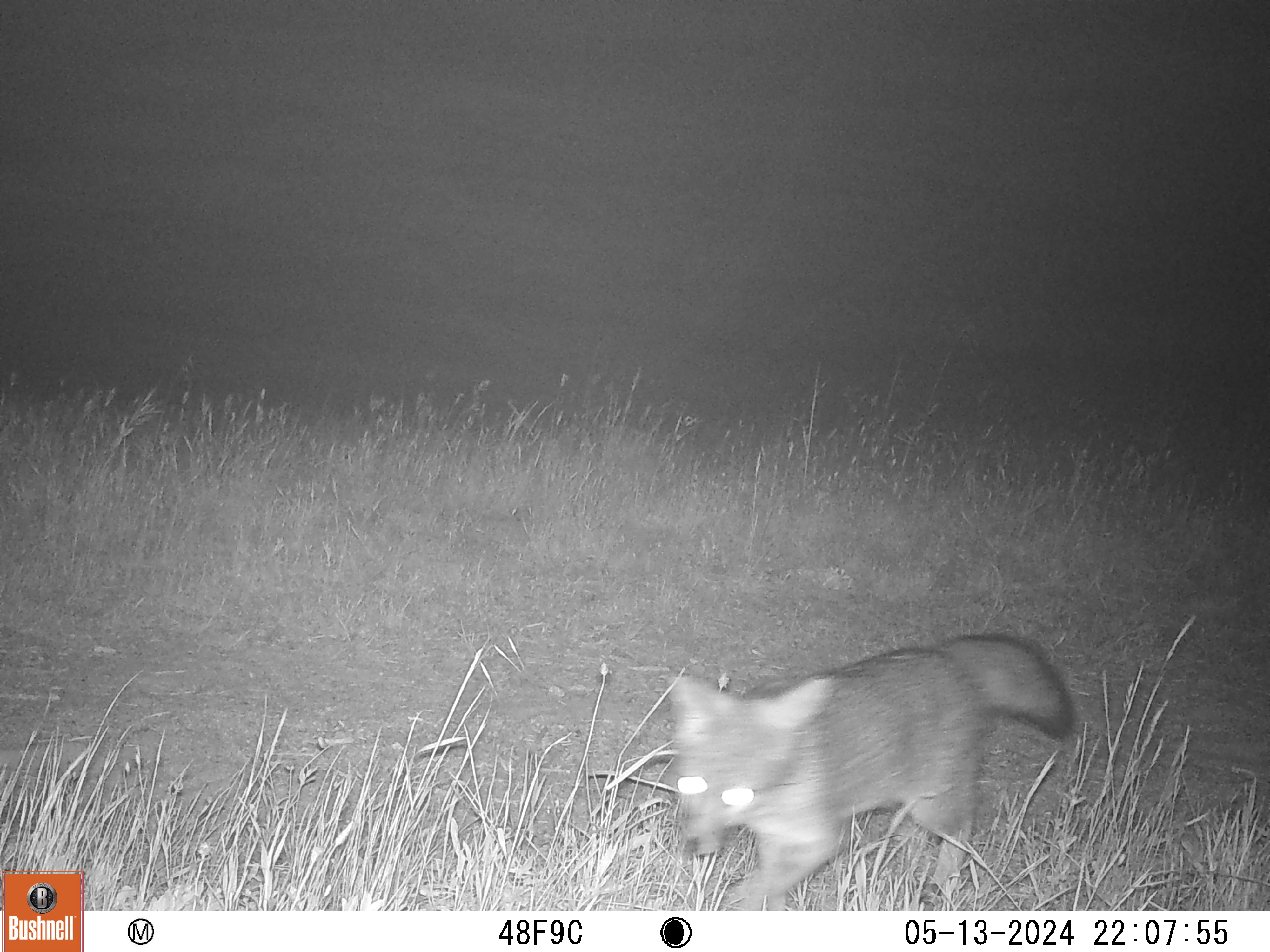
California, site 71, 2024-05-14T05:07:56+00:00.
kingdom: Animalia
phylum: Chordata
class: Mammalia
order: Carnivora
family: Canidae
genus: Urocyon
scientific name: Urocyon cinereoargenteus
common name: gray fox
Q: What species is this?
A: Gray fox (Urocyon cinereoargenteus).